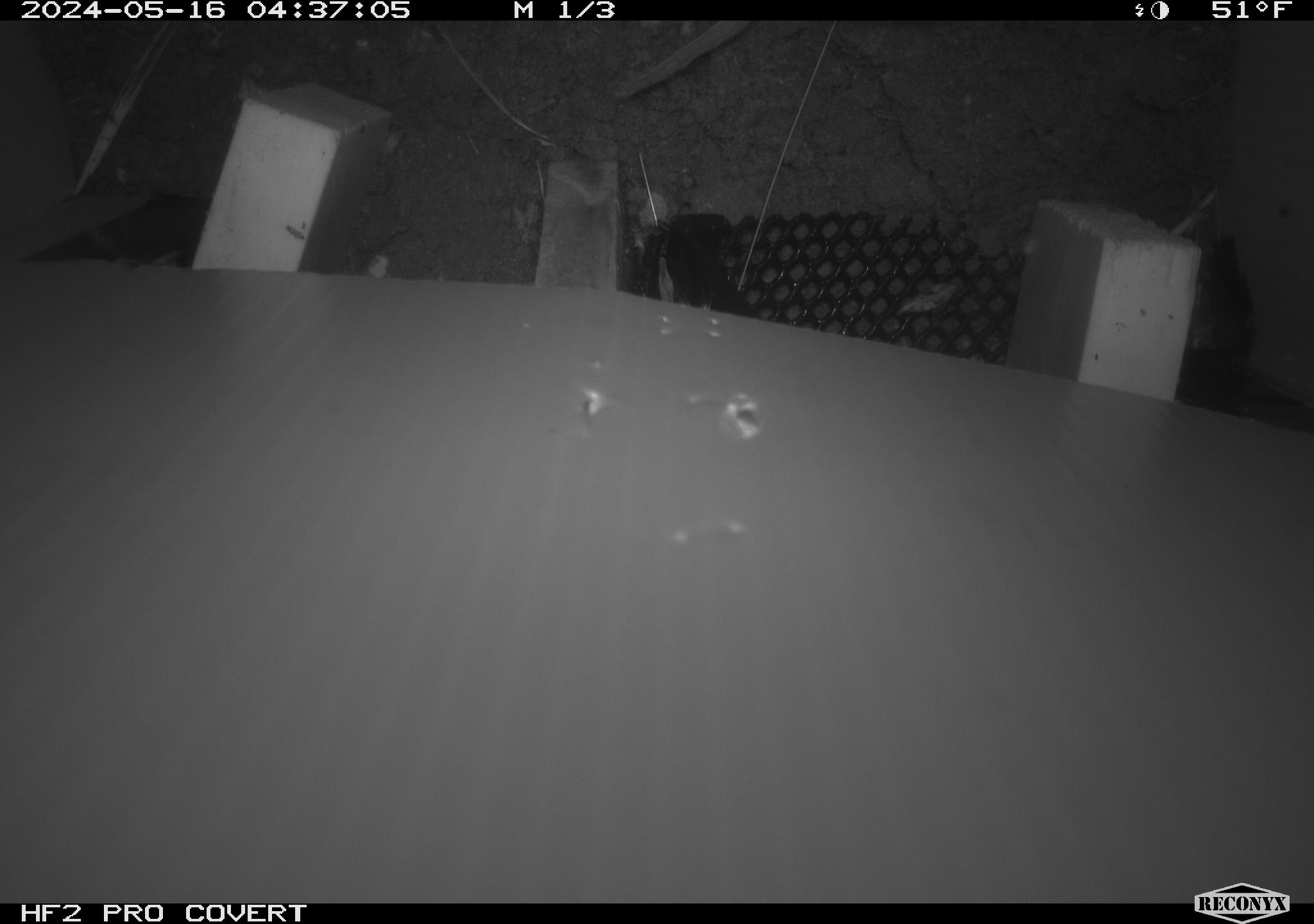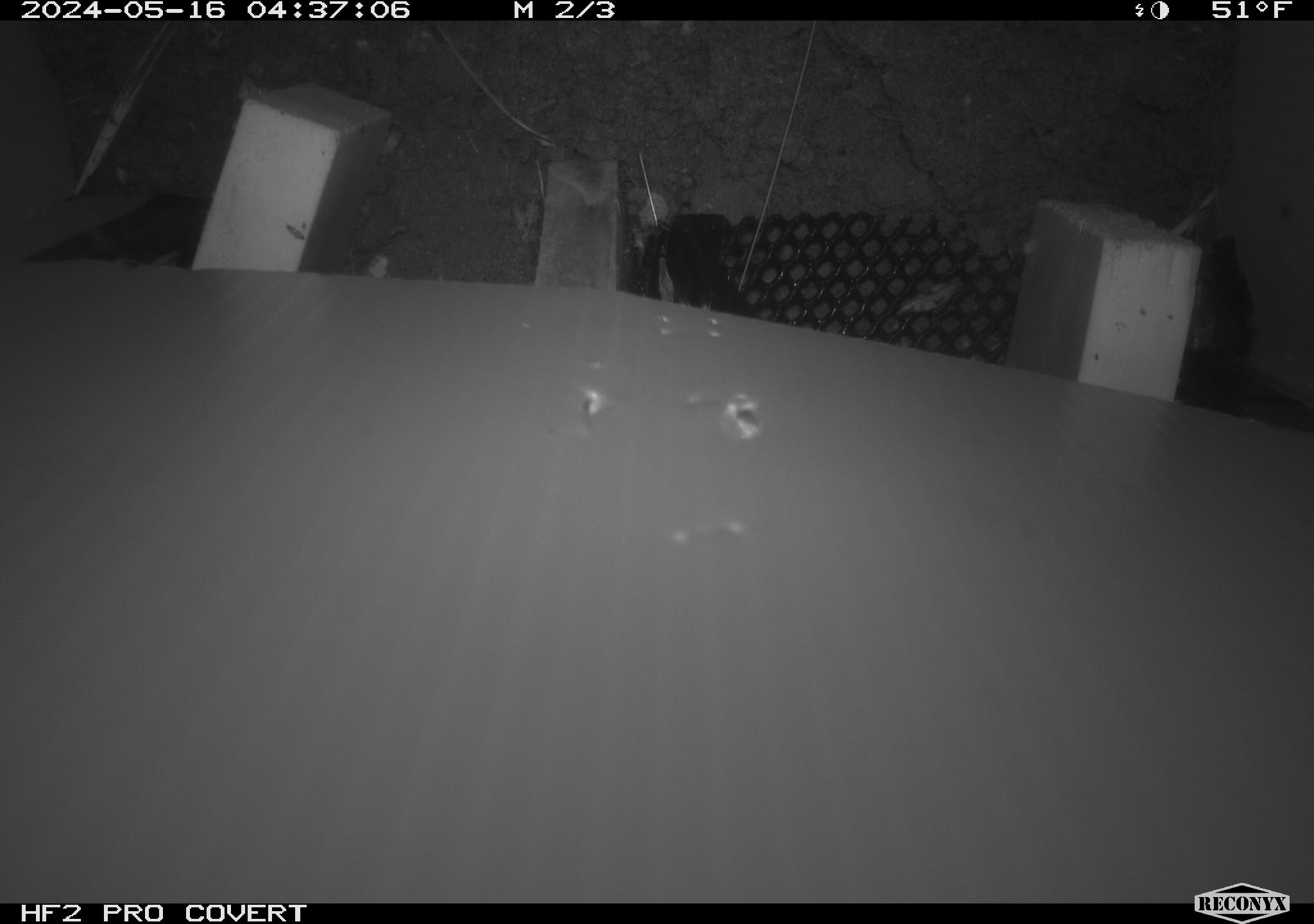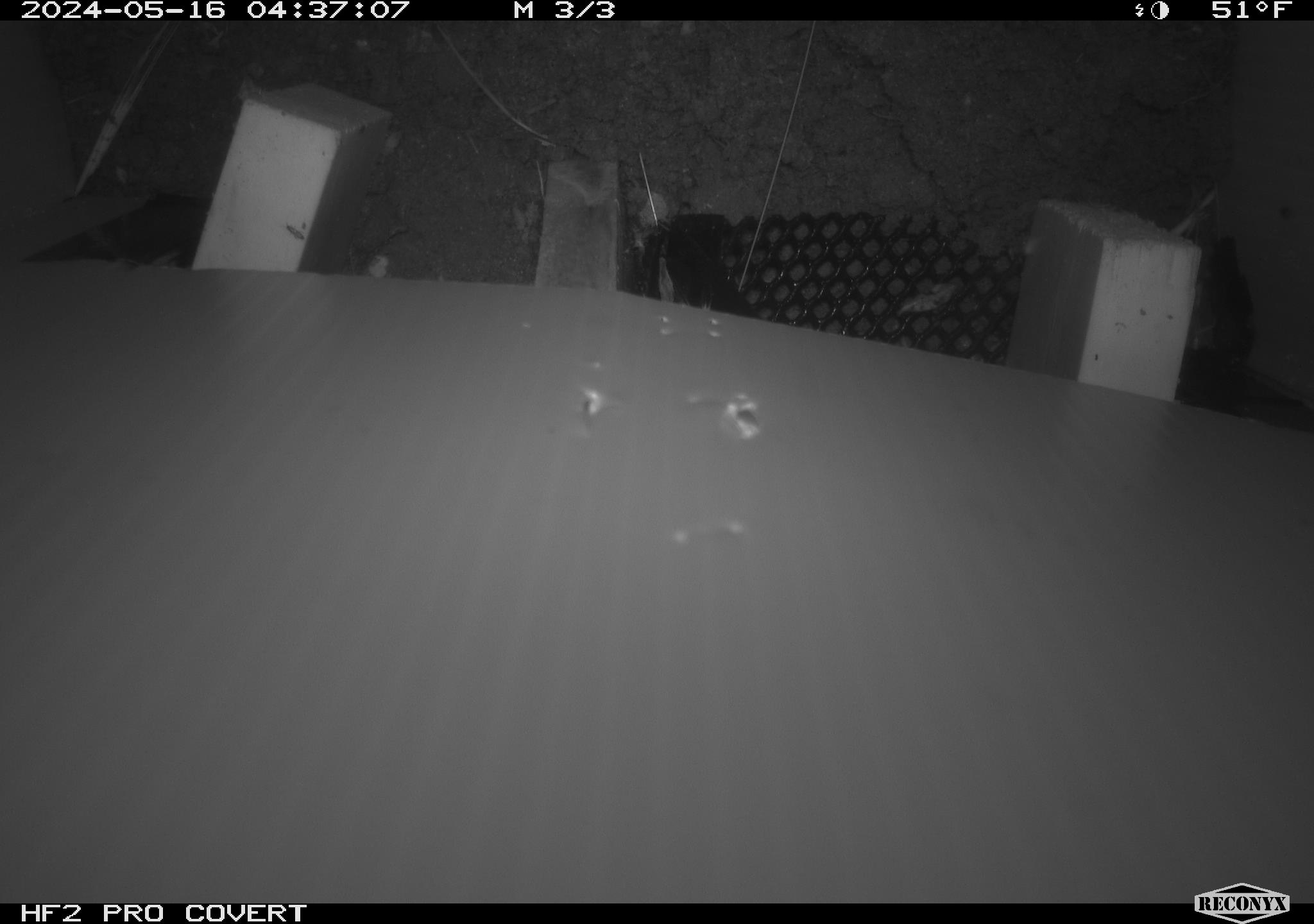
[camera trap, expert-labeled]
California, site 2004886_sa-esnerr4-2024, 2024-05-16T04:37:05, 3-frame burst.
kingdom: Animalia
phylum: Chordata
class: Mammalia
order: Rodentia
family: Cricetidae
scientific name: Cricetidae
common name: hamsters, voles, lemmings, and allies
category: cricetidae family